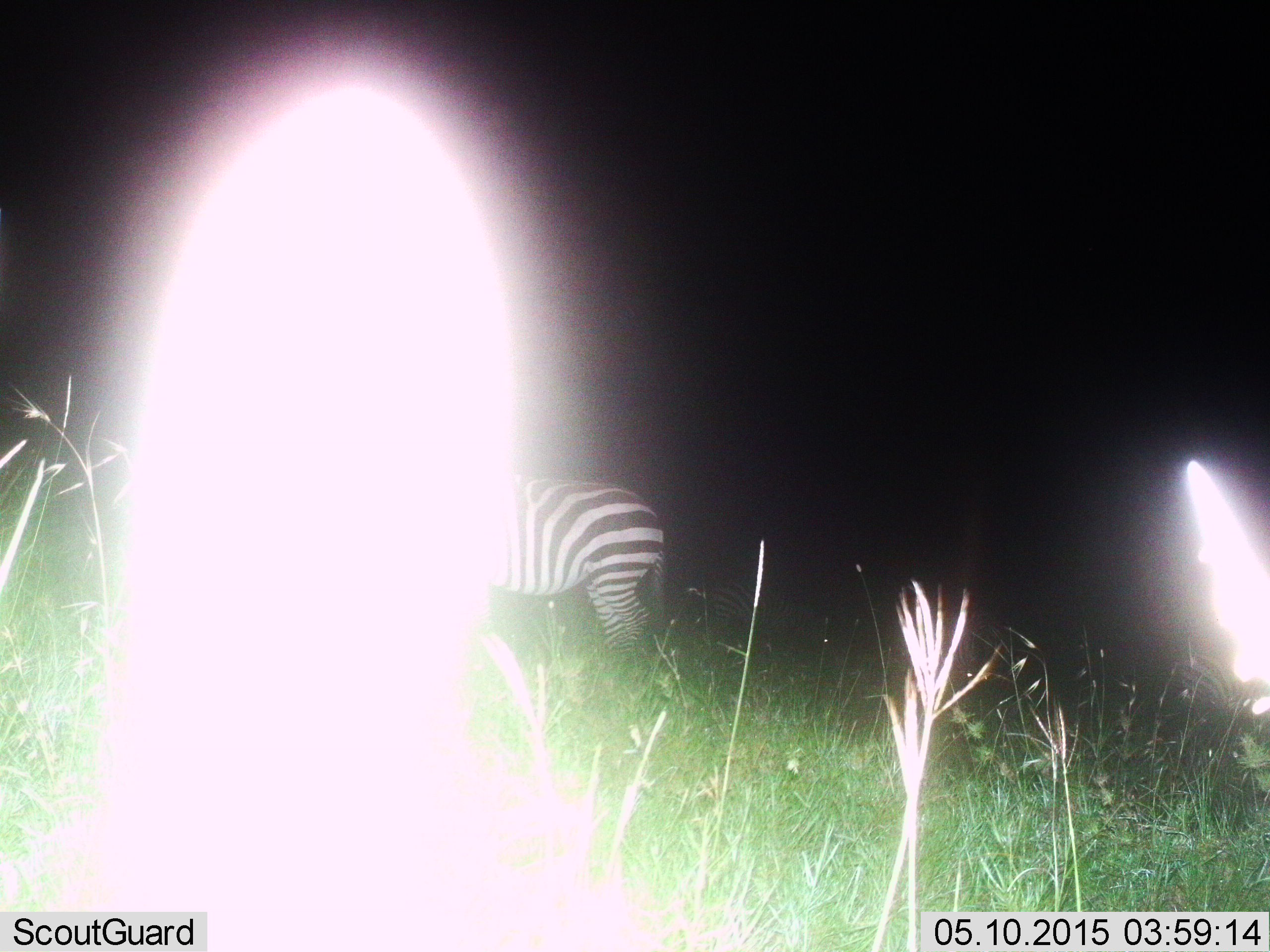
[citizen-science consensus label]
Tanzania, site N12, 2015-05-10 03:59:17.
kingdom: Animalia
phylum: Chordata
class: Mammalia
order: Perissodactyla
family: Equidae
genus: Equus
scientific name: Equus quagga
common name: plains zebra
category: zebra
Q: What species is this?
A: Zebra (plains zebra) (Equus quagga).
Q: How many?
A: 1.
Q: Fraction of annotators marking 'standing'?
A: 100%.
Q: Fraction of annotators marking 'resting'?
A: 0%.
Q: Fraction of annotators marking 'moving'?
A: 0%.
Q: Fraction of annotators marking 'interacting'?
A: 0%.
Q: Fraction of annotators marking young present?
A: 0%.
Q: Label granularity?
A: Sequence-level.